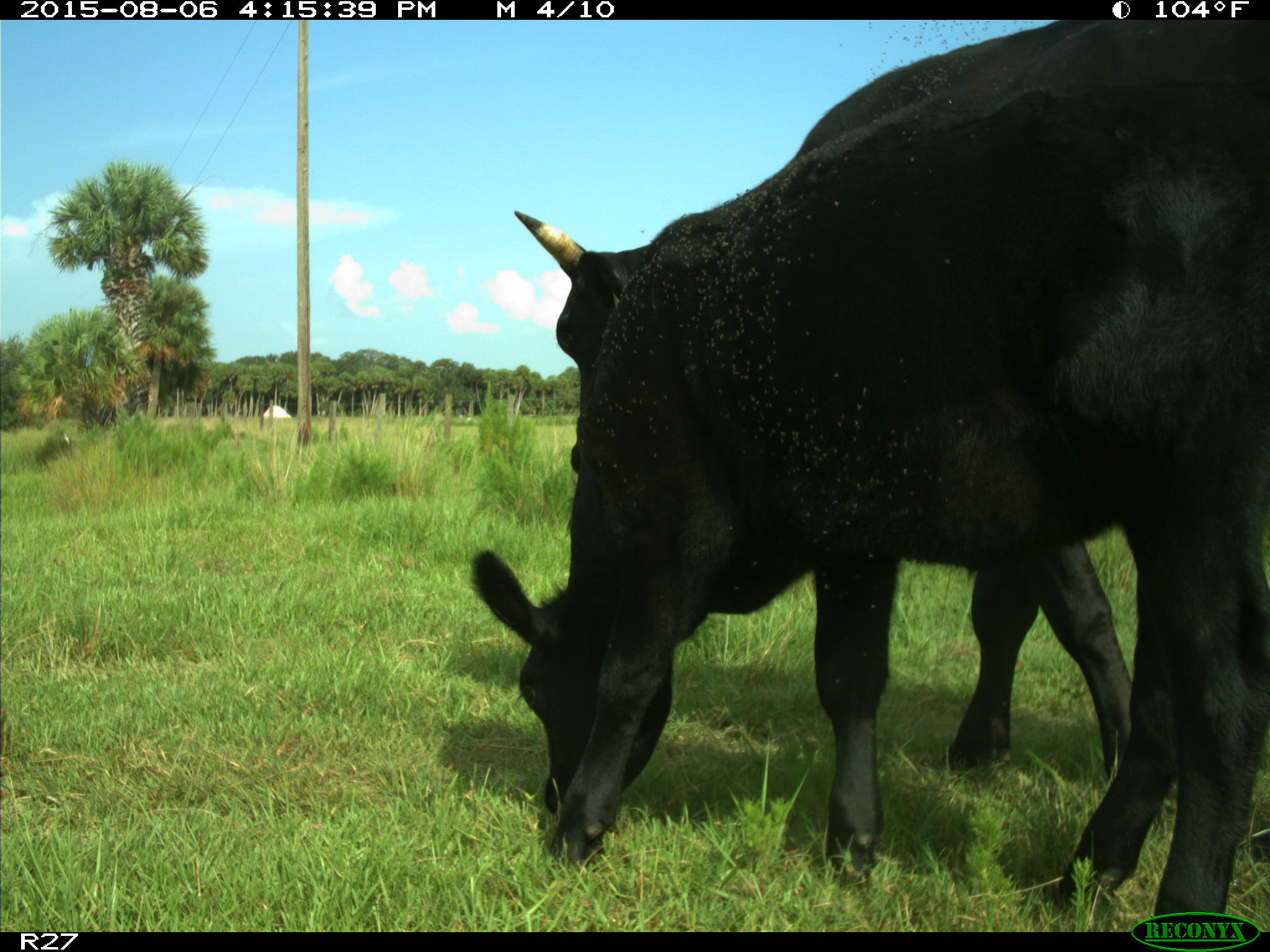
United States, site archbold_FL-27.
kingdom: Animalia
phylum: Chordata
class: Mammalia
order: Artiodactyla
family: Bovidae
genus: Bos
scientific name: Bos taurus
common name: domestic cow